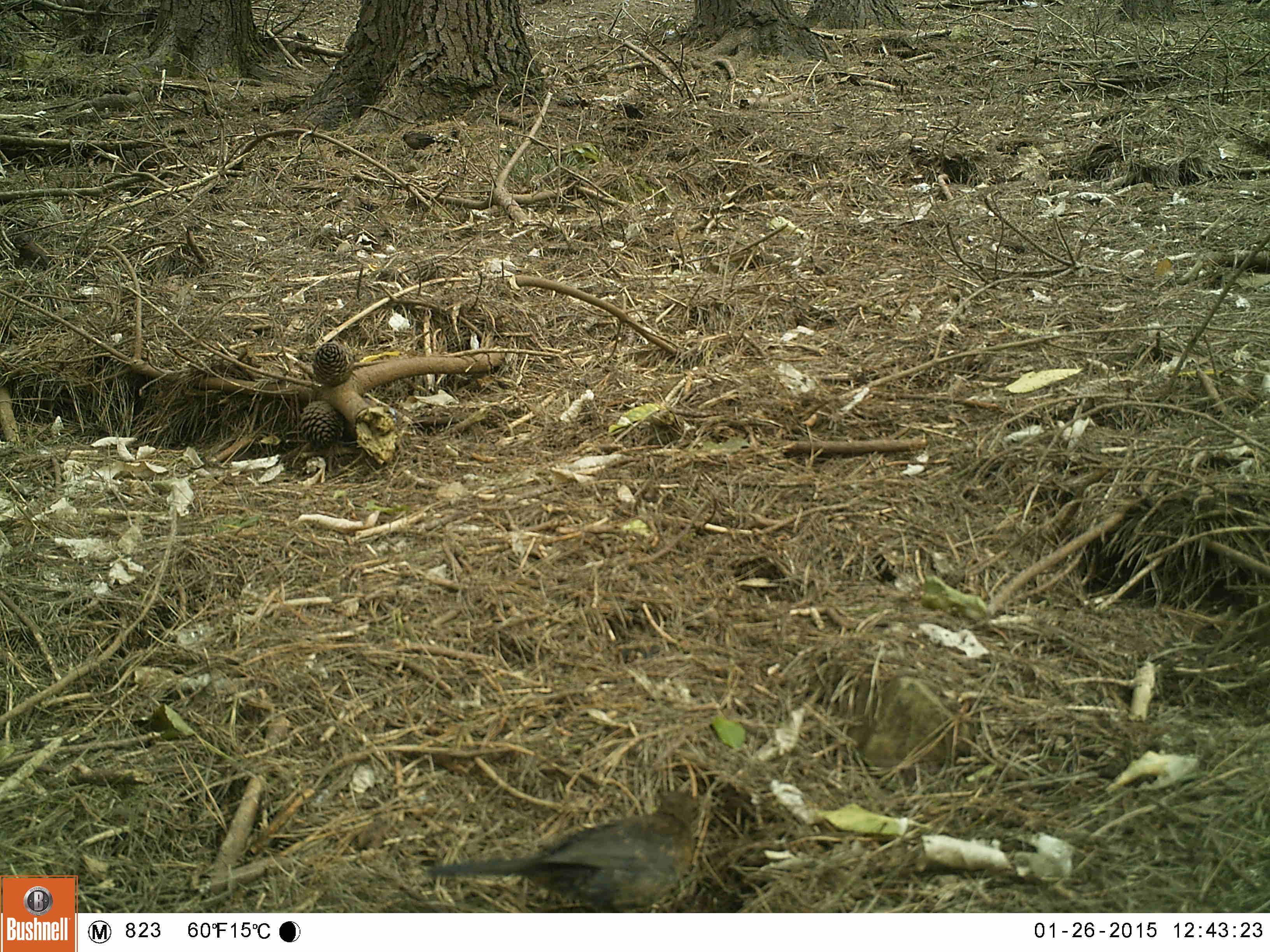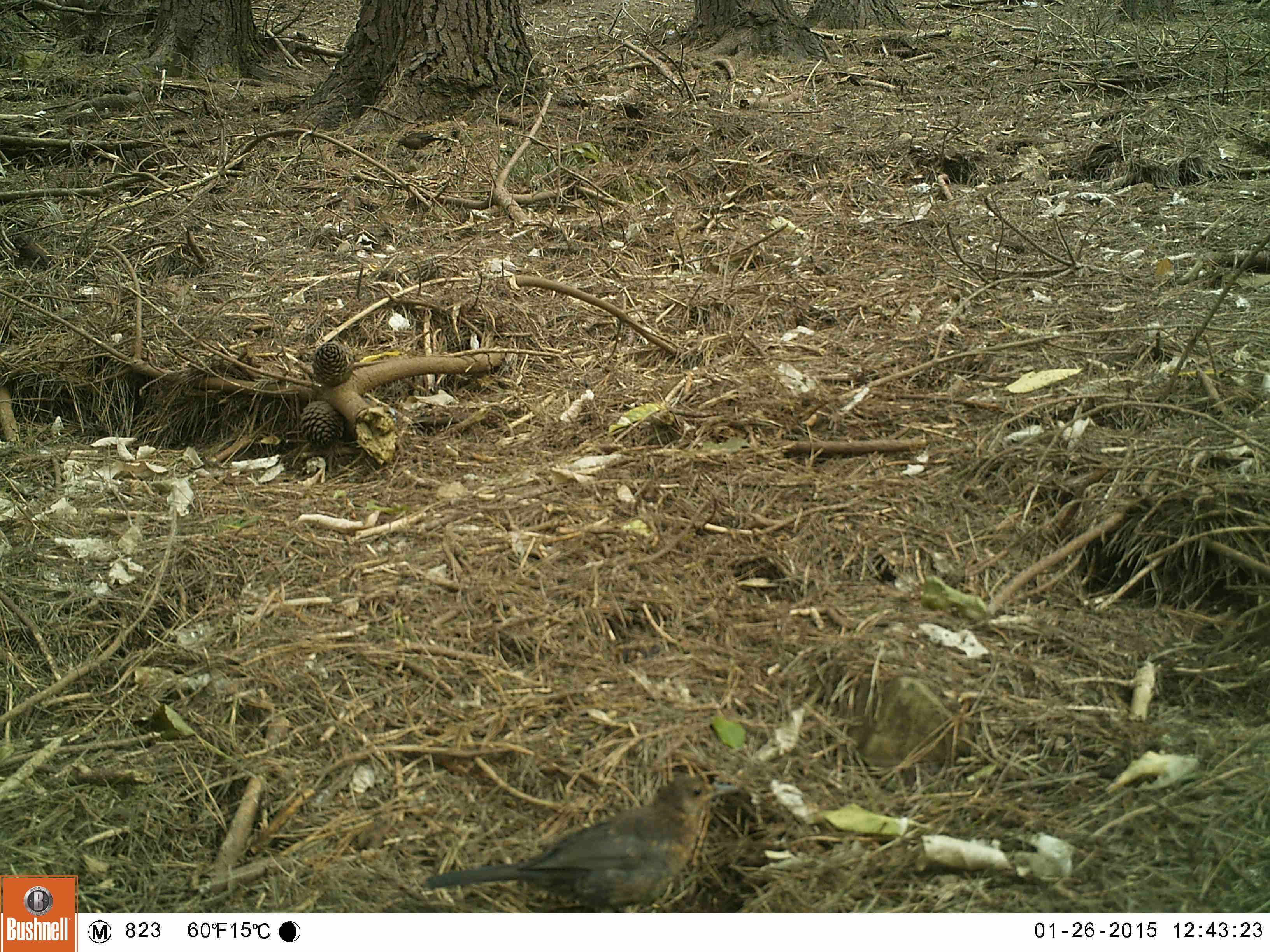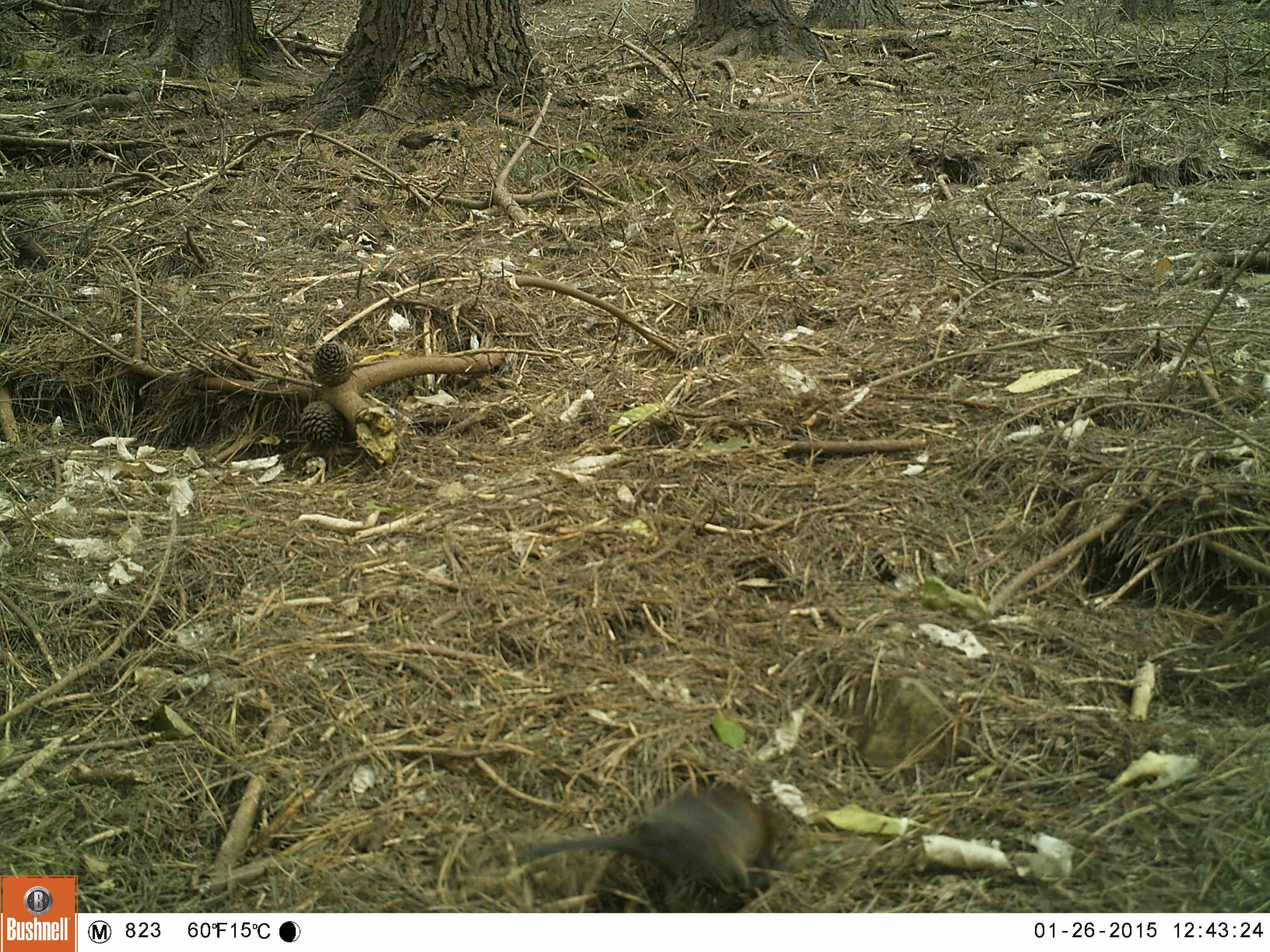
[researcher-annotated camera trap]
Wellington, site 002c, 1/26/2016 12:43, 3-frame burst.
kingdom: Animalia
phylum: Chordata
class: Aves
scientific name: Aves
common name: bird